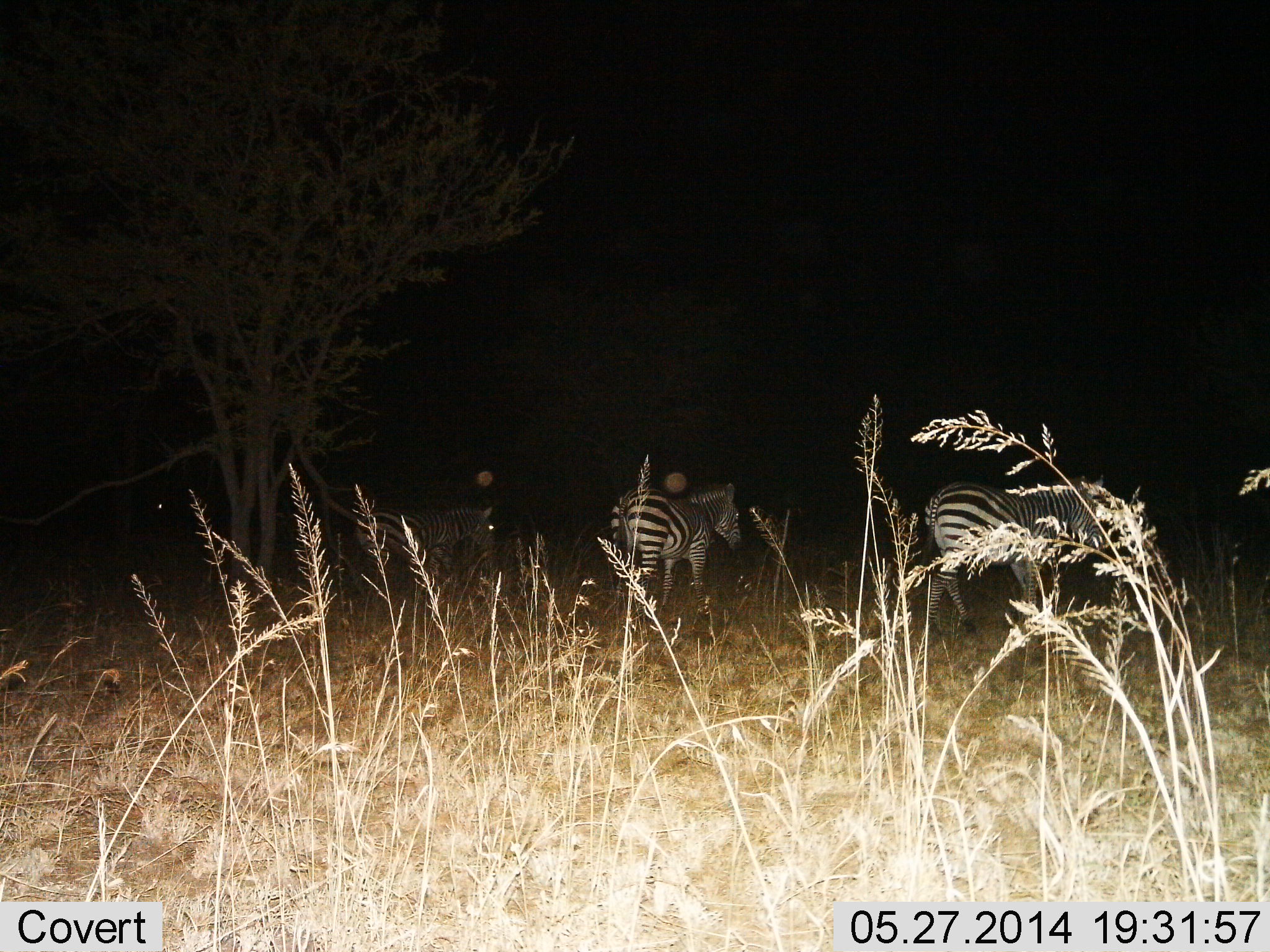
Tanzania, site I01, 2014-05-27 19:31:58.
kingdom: Animalia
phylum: Chordata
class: Mammalia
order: Perissodactyla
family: Equidae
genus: Equus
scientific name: Equus quagga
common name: plains zebra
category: zebra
Zebra (plains zebra) (Equus quagga), count 3. Behavior (volunteer vote fractions): standing 70%, resting 0%, moving 60%, interacting 0%. Young present (vote fraction): 0%. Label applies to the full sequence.